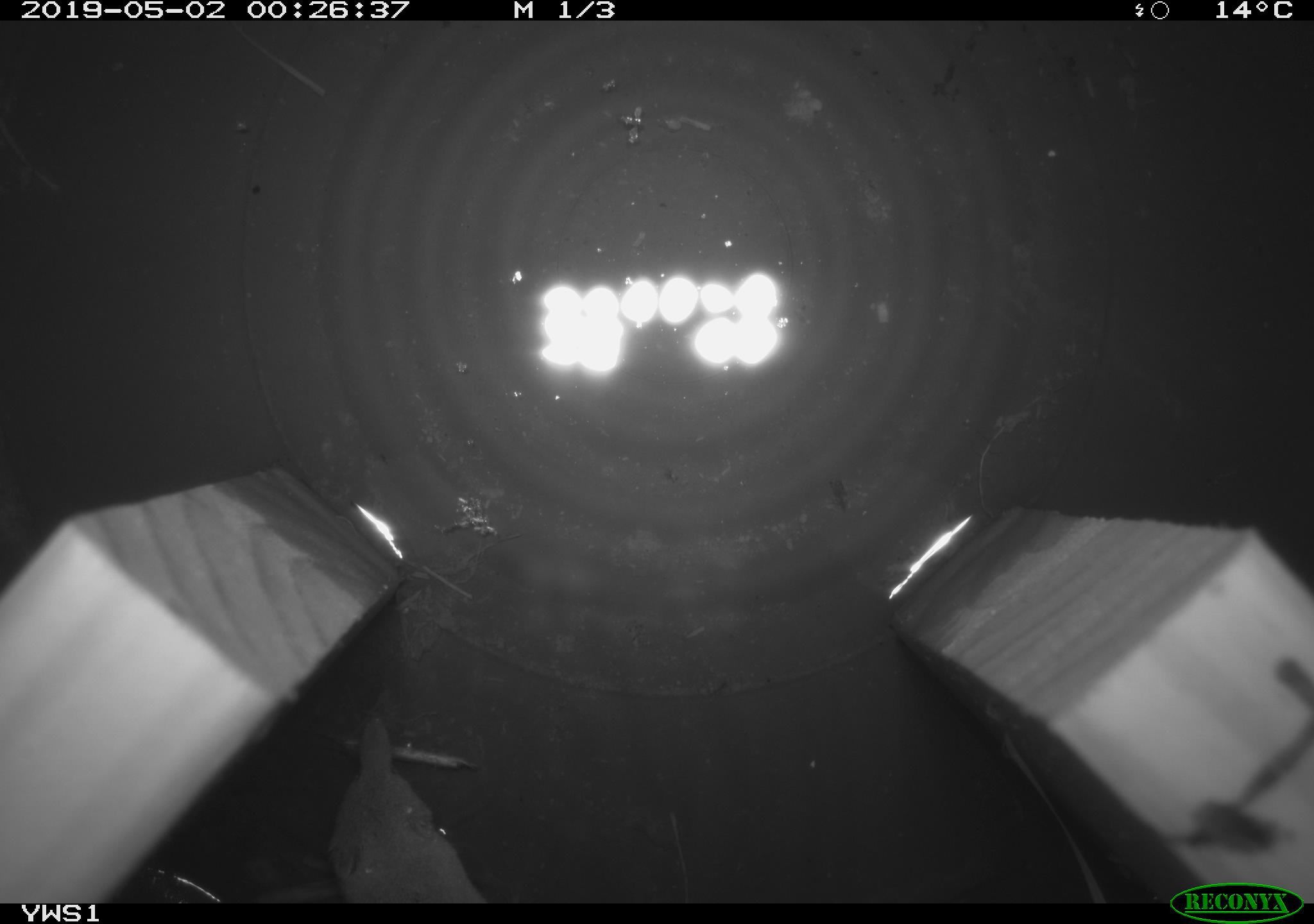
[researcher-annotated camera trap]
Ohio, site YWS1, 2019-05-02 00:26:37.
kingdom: Animalia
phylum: Chordata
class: Mammalia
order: Eulipotyphla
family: Soricidae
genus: Sorex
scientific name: Sorex cinereus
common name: masked shrew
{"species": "masked shrew (Sorex cinereus)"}